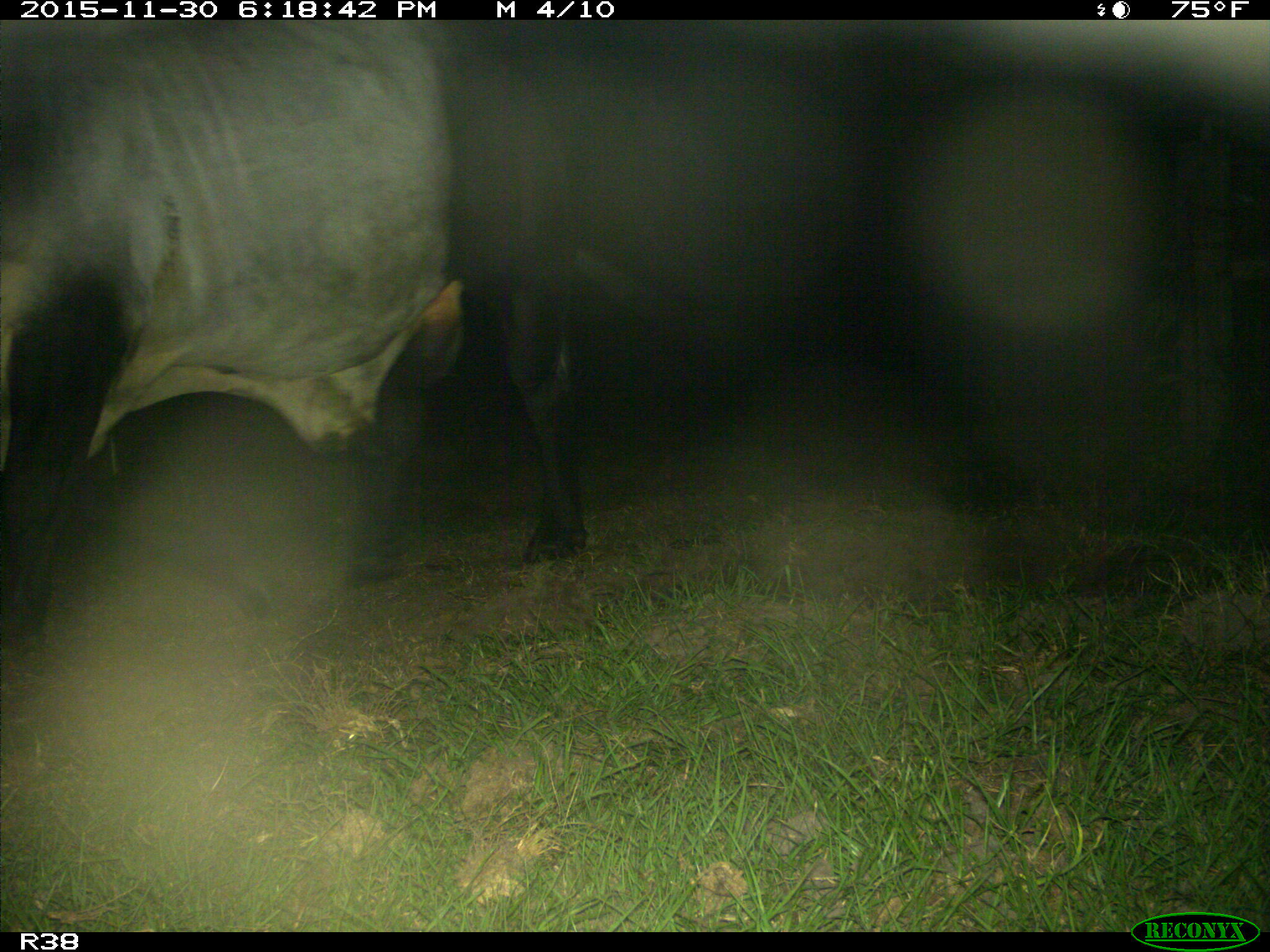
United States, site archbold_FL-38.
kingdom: Animalia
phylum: Chordata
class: Mammalia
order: Artiodactyla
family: Bovidae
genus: Bos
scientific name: Bos taurus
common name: domestic cow